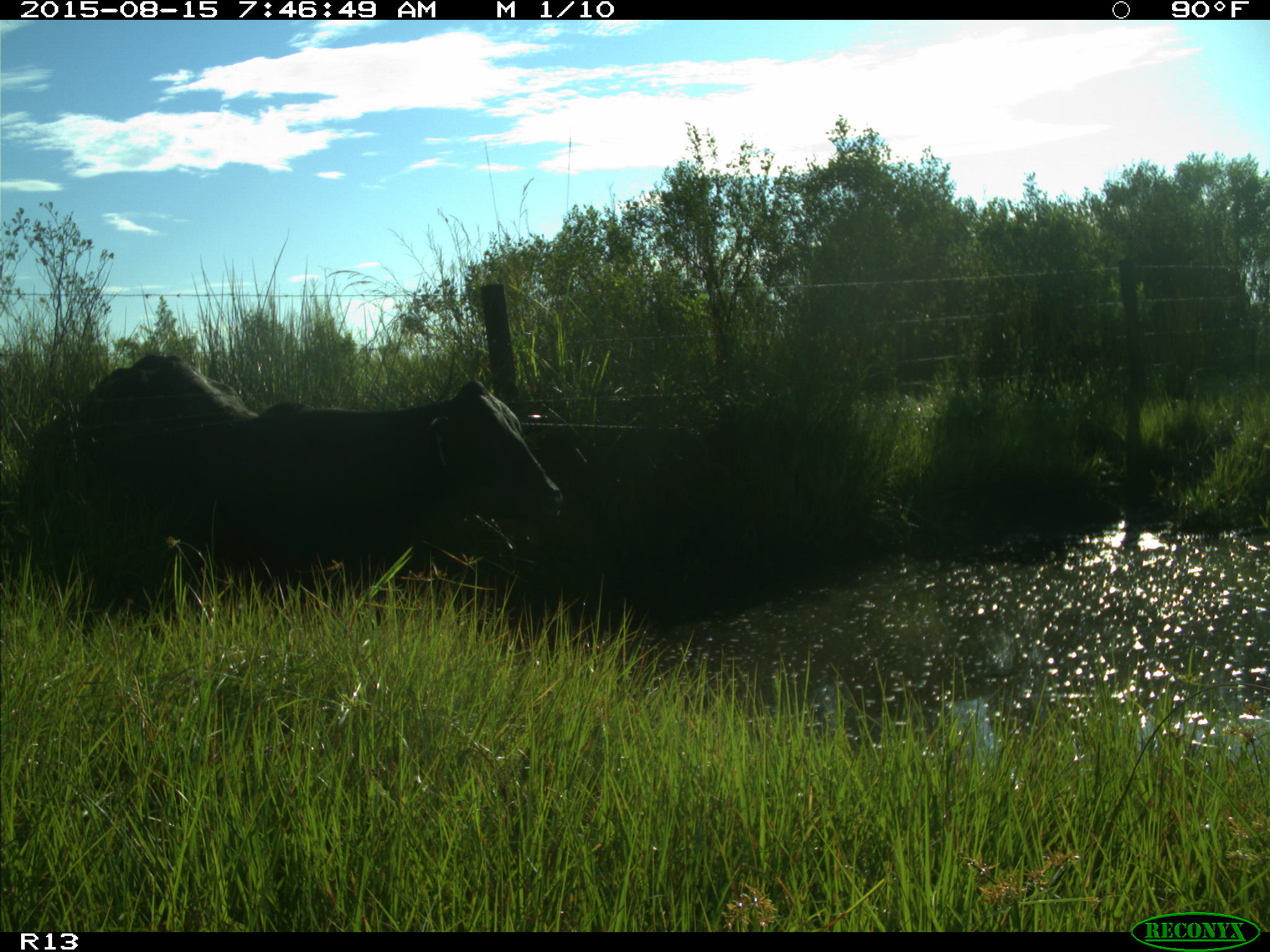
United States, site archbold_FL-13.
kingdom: Animalia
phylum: Chordata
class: Mammalia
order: Artiodactyla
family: Bovidae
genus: Bos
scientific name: Bos taurus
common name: domestic cow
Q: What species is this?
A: Bos taurus (domestic cow).